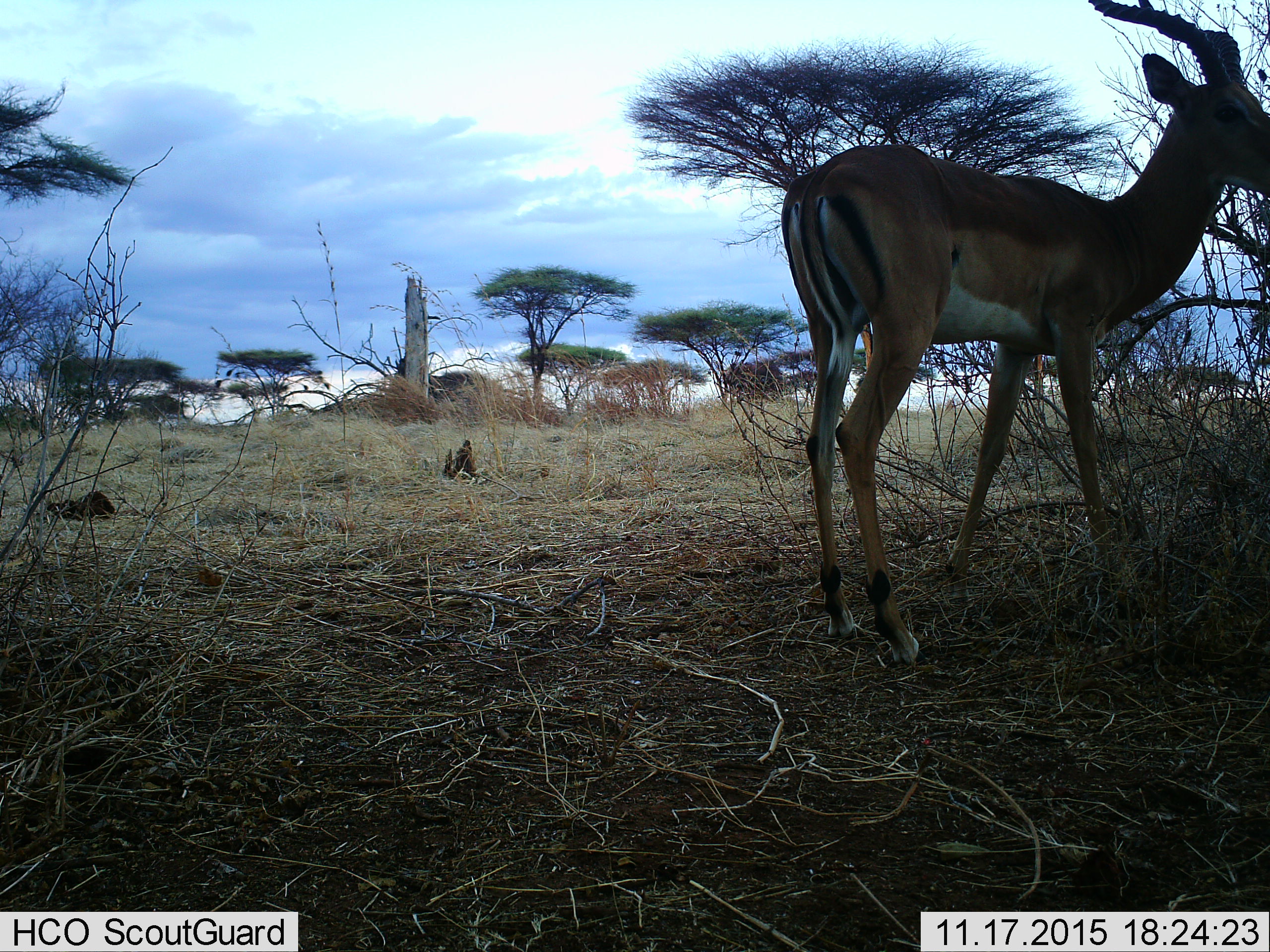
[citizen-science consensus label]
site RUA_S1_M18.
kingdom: Animalia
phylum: Chordata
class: Mammalia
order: Artiodactyla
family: Bovidae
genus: Aepyceros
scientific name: Aepyceros melampus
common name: impala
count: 1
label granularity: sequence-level